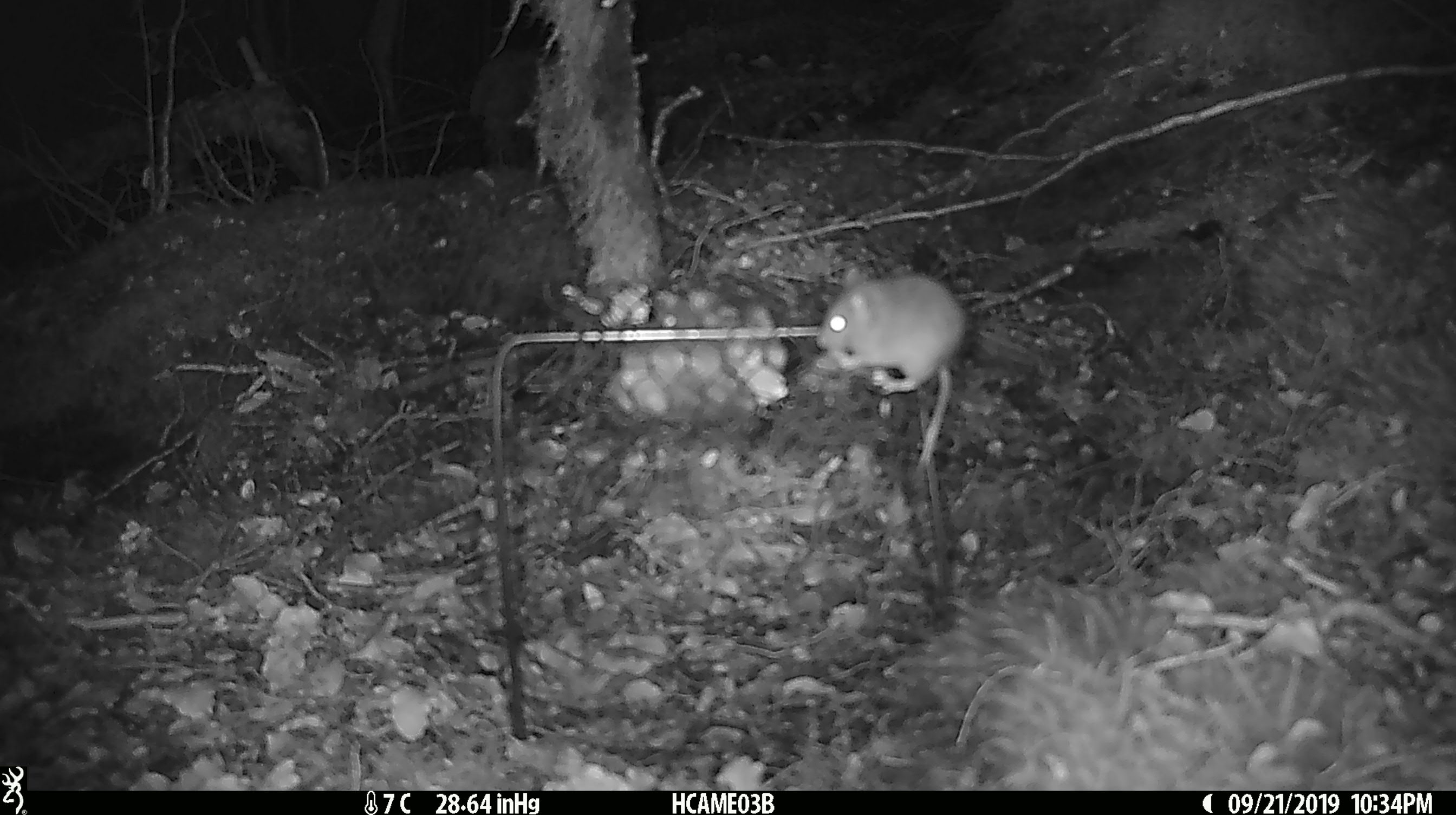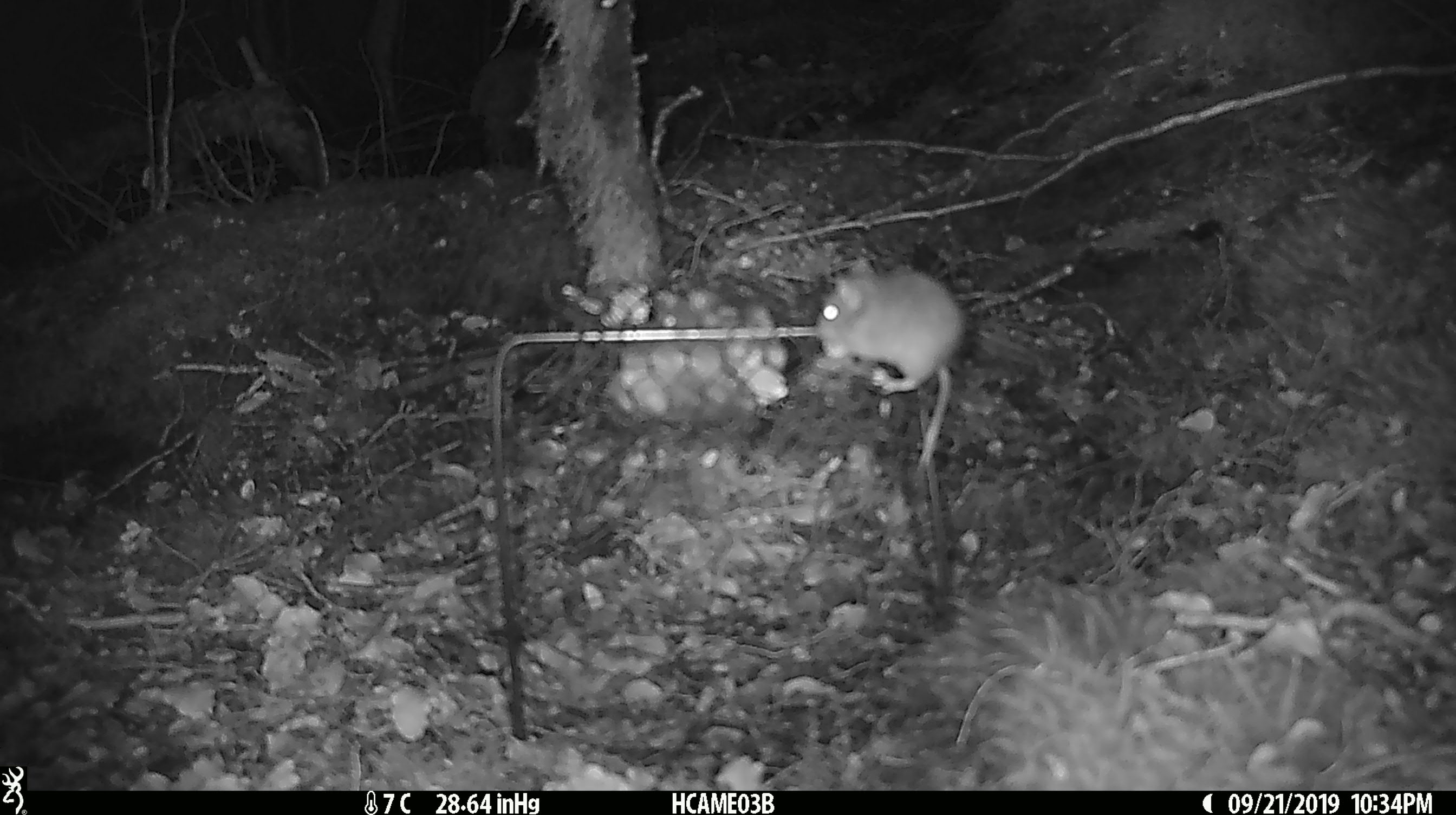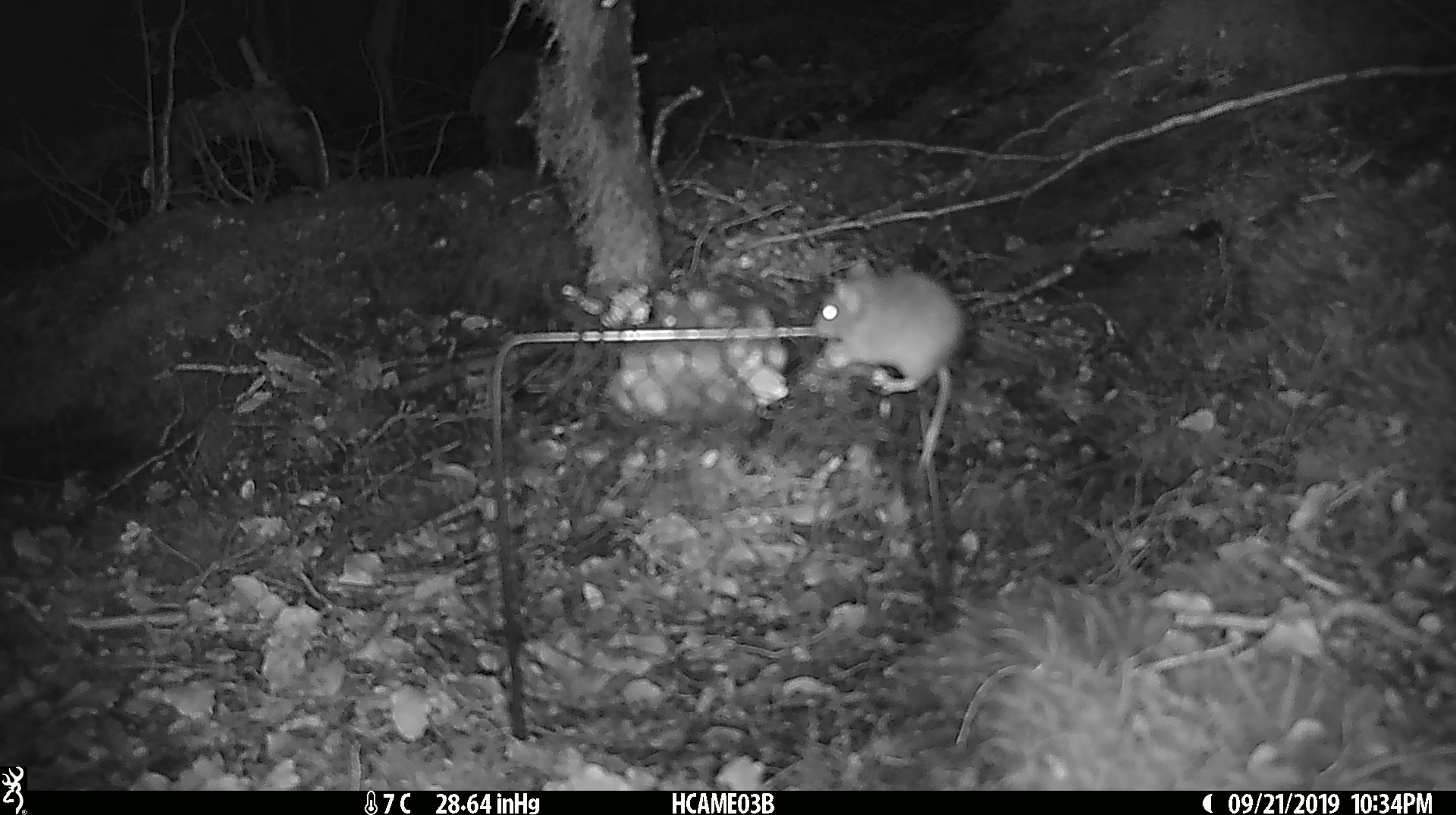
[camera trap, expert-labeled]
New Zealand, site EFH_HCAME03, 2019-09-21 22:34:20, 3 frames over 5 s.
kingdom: Animalia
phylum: Chordata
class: Mammalia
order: Rodentia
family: Muridae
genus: Mus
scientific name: Mus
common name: mouse